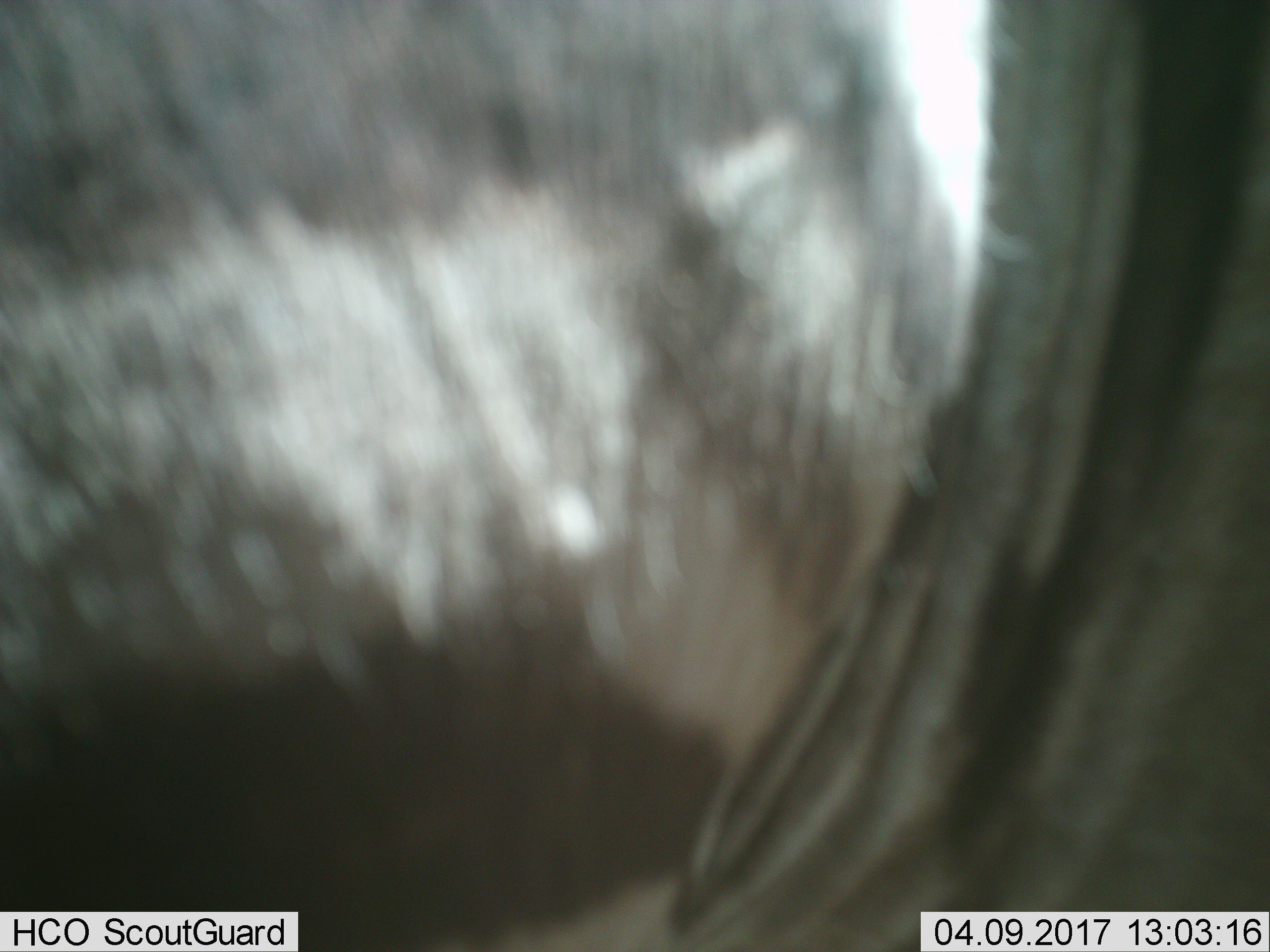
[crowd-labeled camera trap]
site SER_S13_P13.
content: unidentified animal